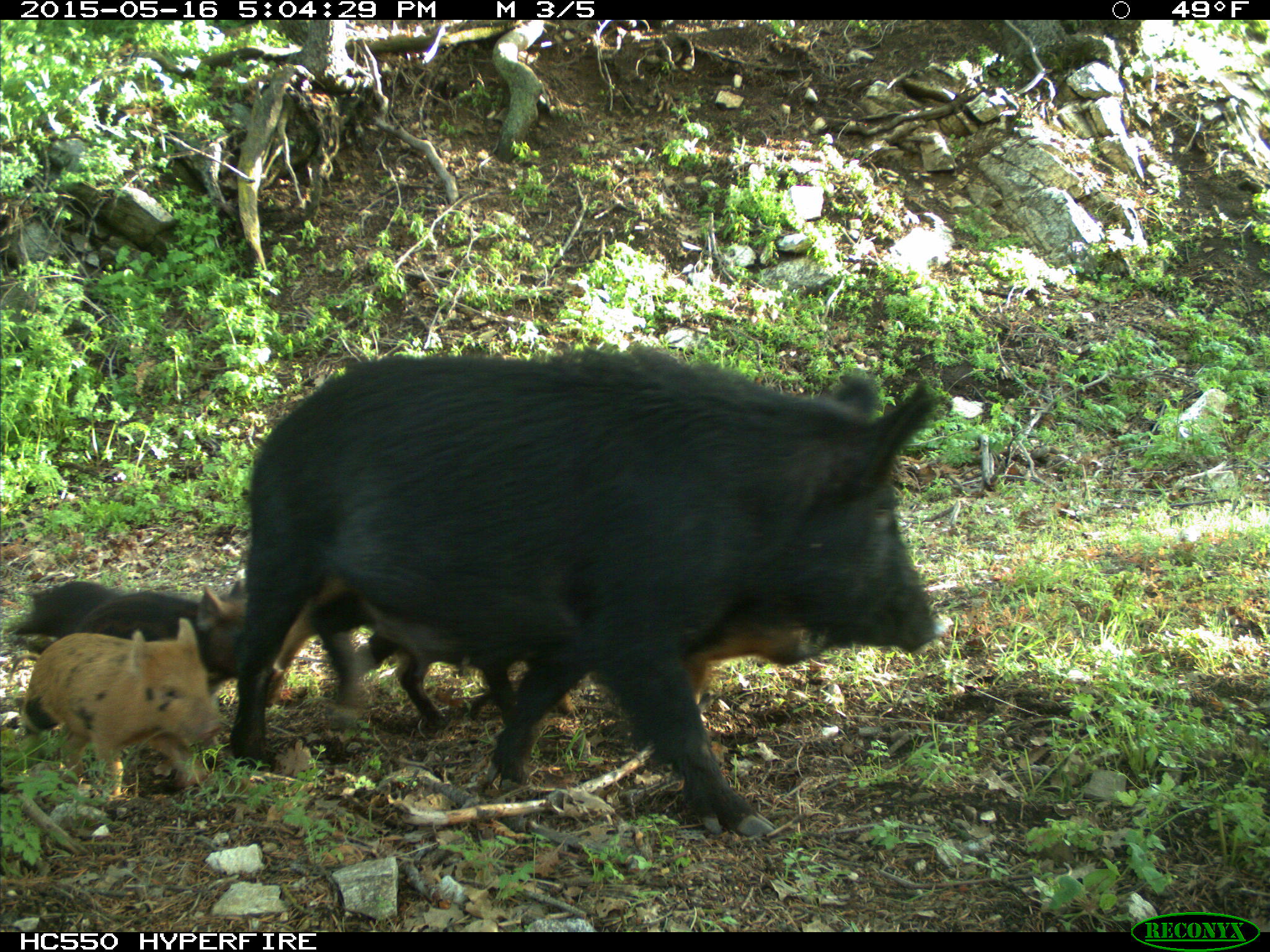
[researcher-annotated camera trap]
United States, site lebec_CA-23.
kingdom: Animalia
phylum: Chordata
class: Mammalia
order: Artiodactyla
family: Suidae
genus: Sus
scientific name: Sus scrofa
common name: wild boar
Sus scrofa (wild boar).